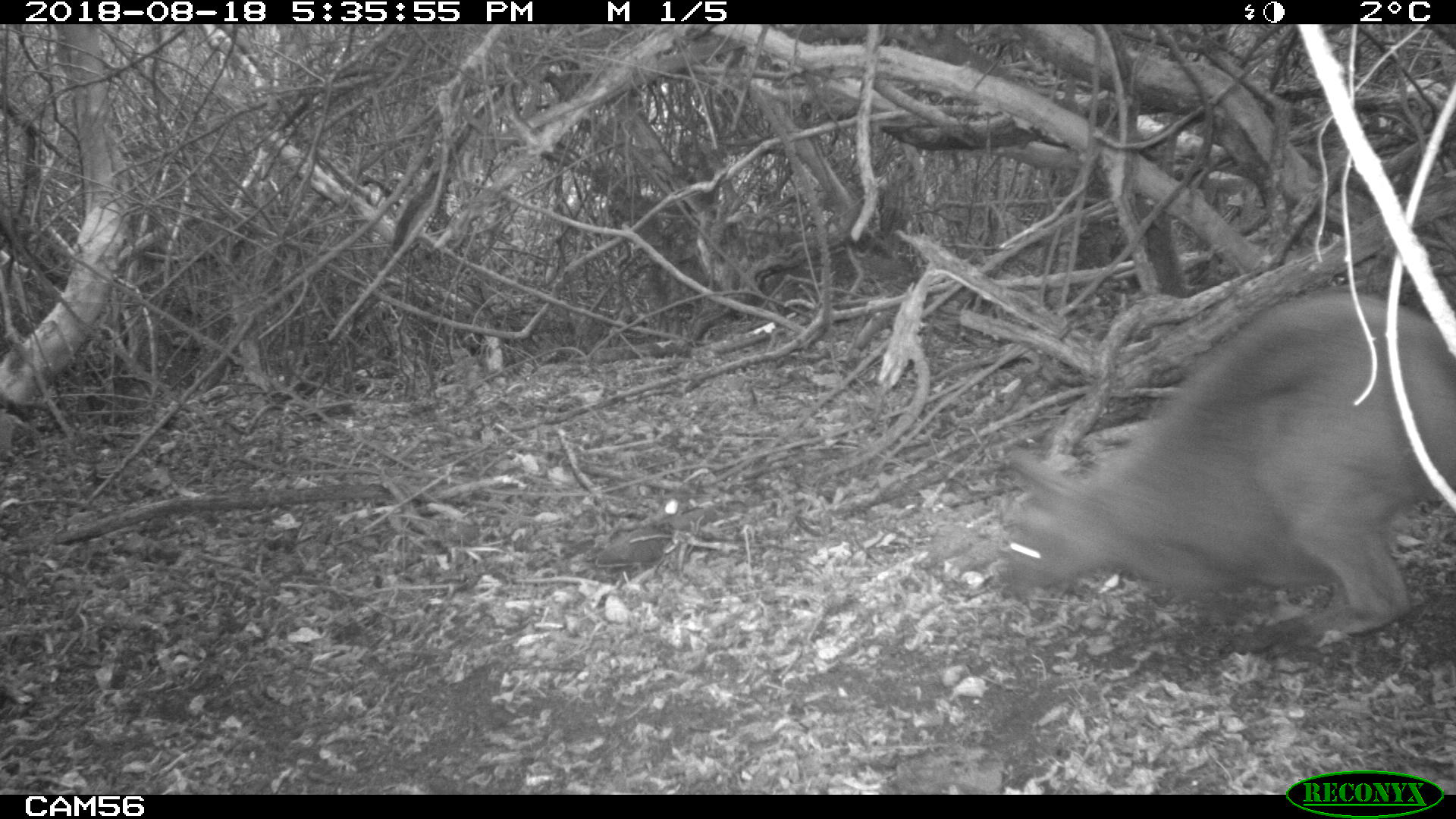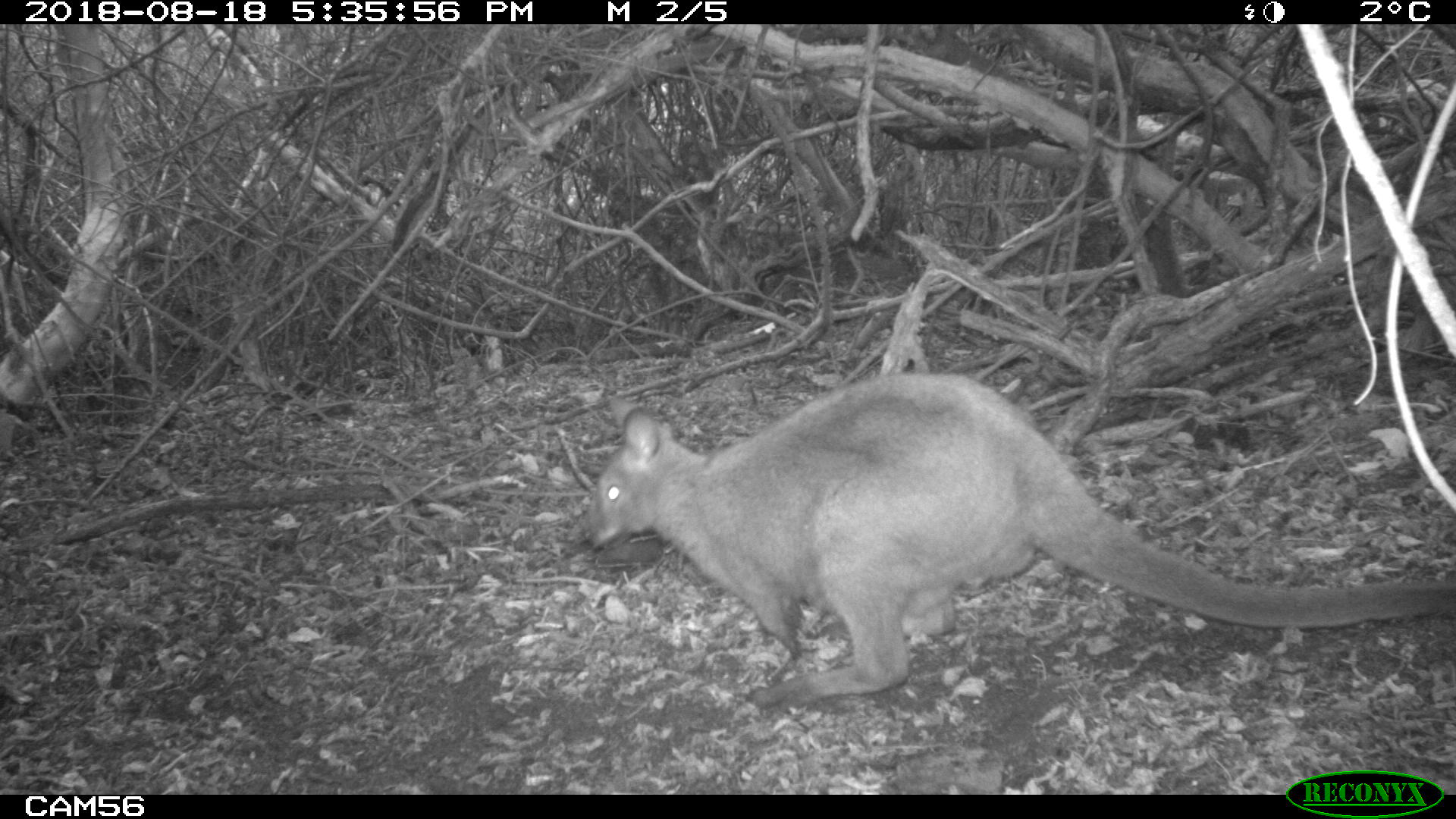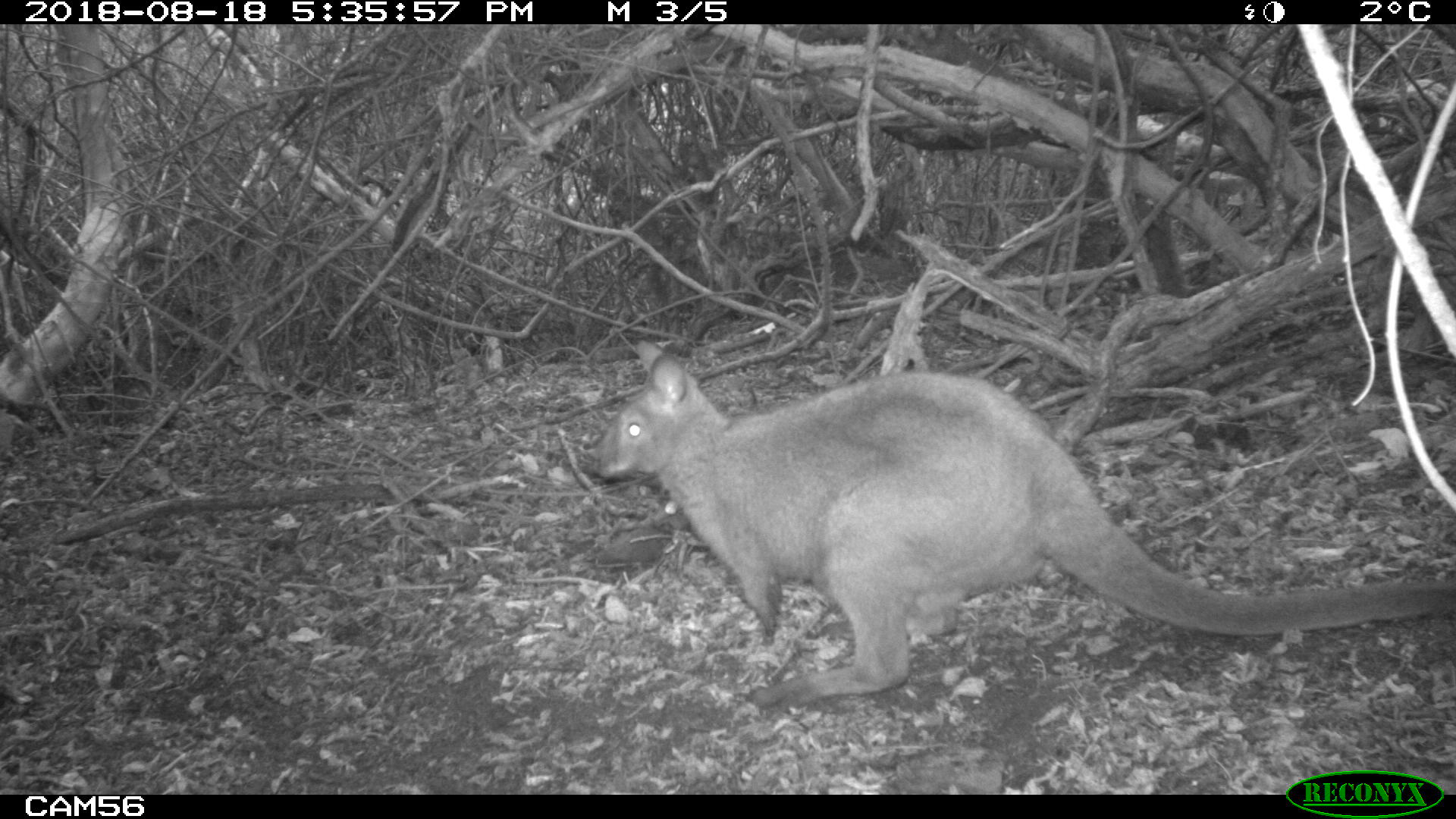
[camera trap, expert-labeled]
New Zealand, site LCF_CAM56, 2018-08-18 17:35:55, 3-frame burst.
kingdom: Animalia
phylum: Chordata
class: Mammalia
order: Diprotodontia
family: Macropodidae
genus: Notamacropus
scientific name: Notamacropus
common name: wallaby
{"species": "wallaby (Notamacropus)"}